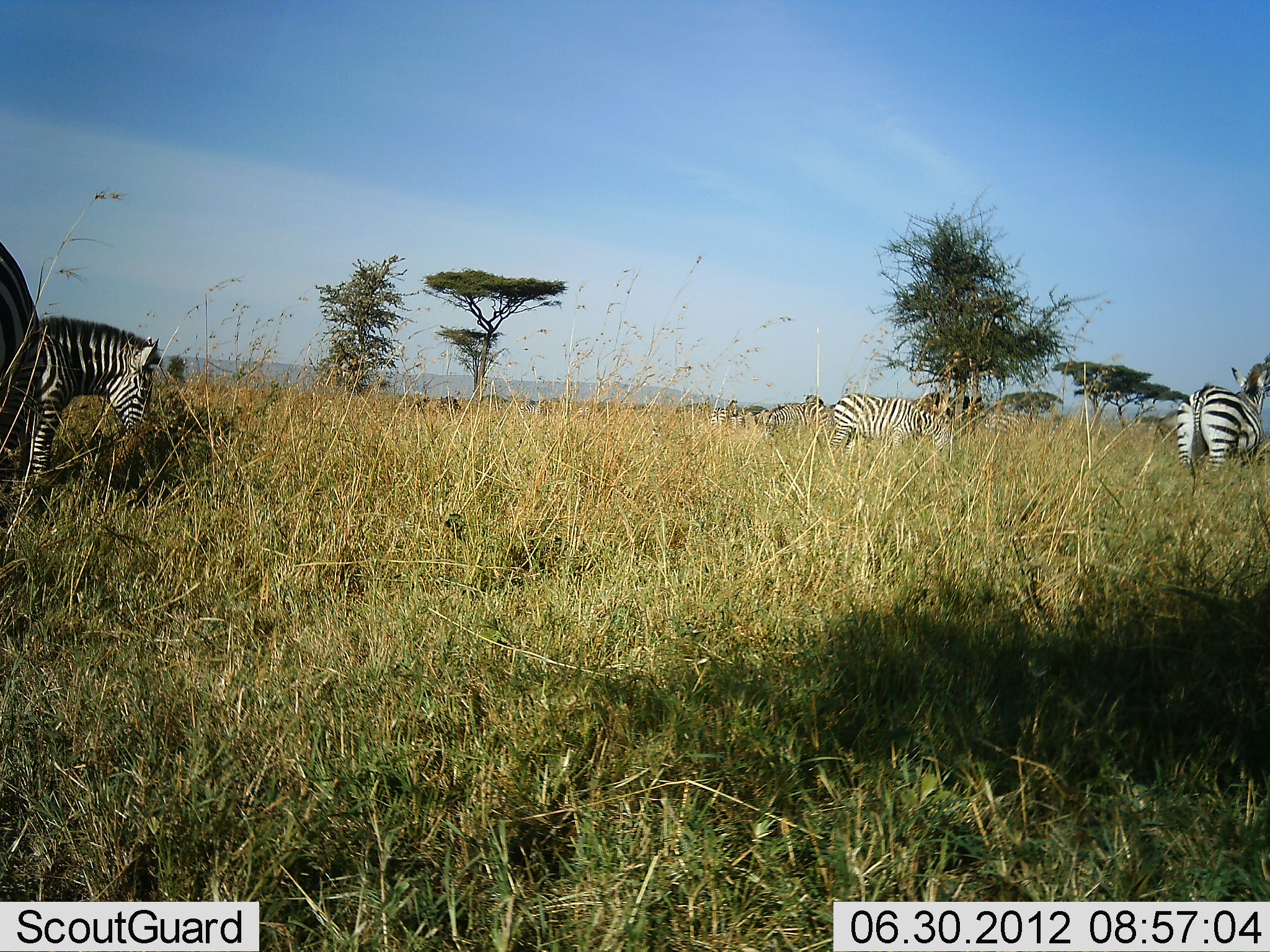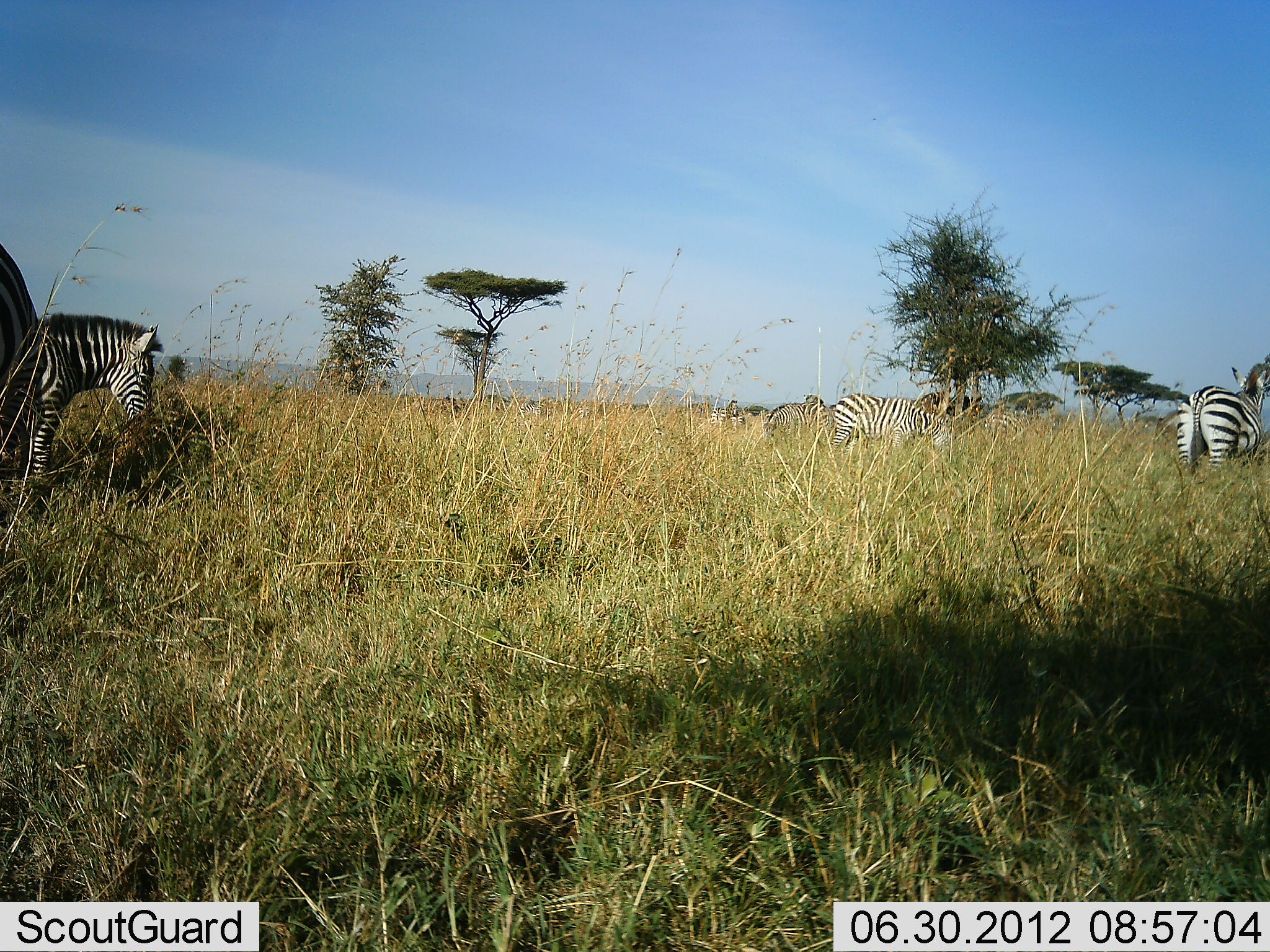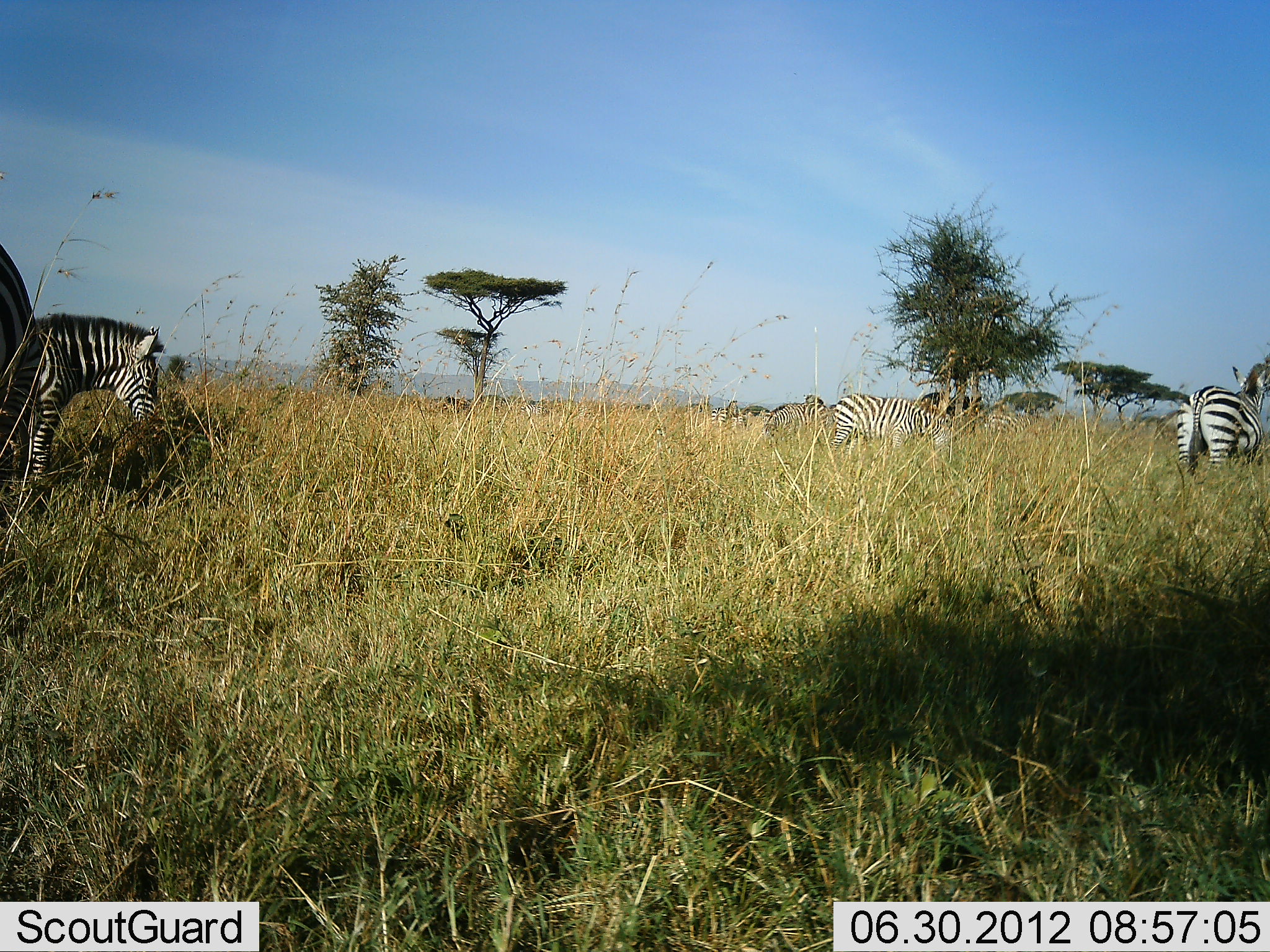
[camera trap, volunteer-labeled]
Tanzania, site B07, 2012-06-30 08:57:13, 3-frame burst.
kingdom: Animalia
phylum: Chordata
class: Mammalia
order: Perissodactyla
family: Equidae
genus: Equus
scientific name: Equus quagga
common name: plains zebra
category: zebra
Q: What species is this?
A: Zebra (plains zebra) (Equus quagga).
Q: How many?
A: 5.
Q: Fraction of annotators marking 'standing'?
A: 80%.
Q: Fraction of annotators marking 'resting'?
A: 0%.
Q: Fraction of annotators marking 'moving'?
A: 0%.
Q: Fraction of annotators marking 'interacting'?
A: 0%.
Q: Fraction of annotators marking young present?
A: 0%.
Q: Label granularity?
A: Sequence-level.